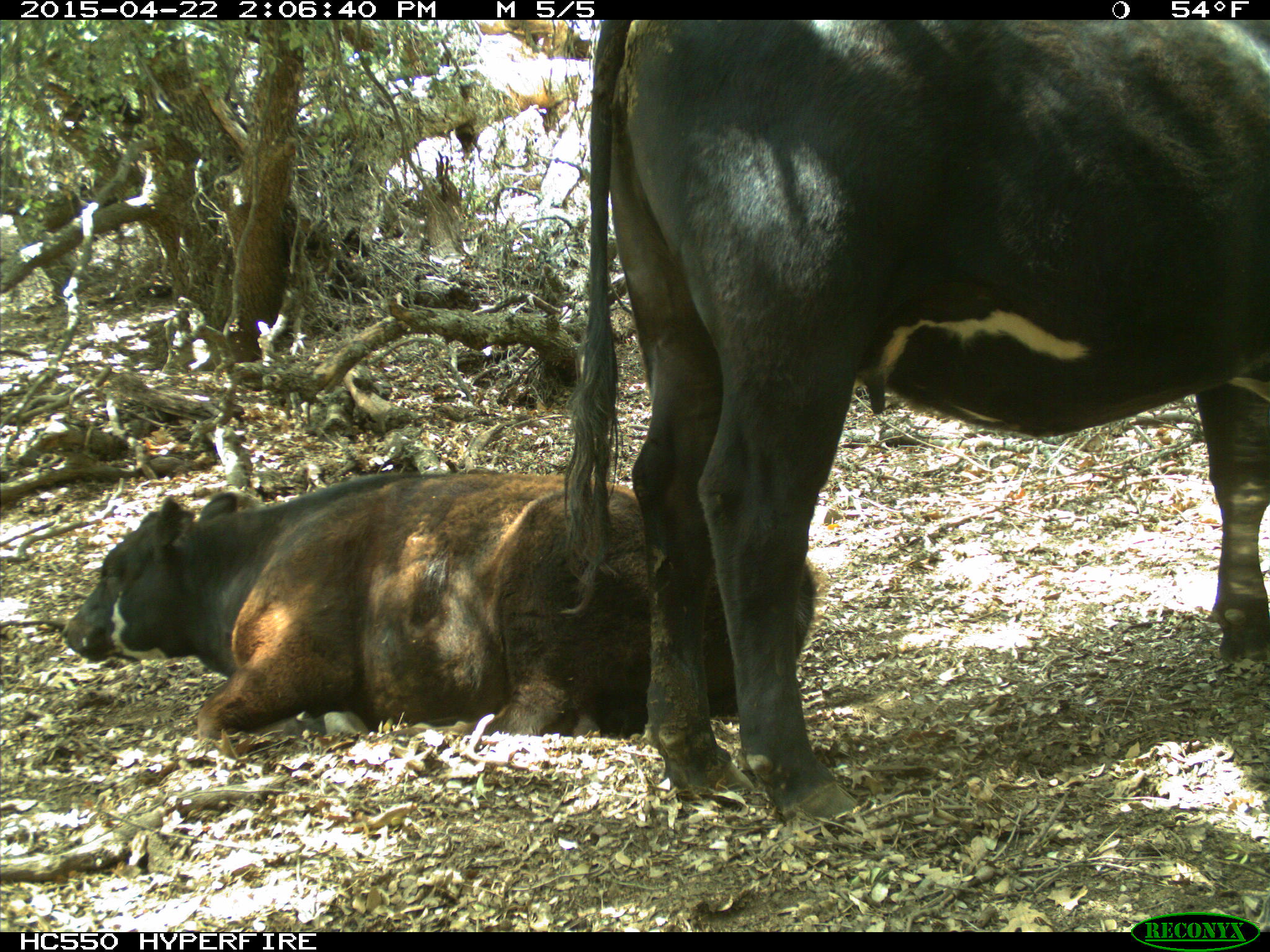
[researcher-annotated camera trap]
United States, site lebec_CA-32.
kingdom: Animalia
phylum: Chordata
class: Mammalia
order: Artiodactyla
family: Bovidae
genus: Bos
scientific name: Bos taurus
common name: domestic cow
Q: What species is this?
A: Bos taurus (domestic cow).